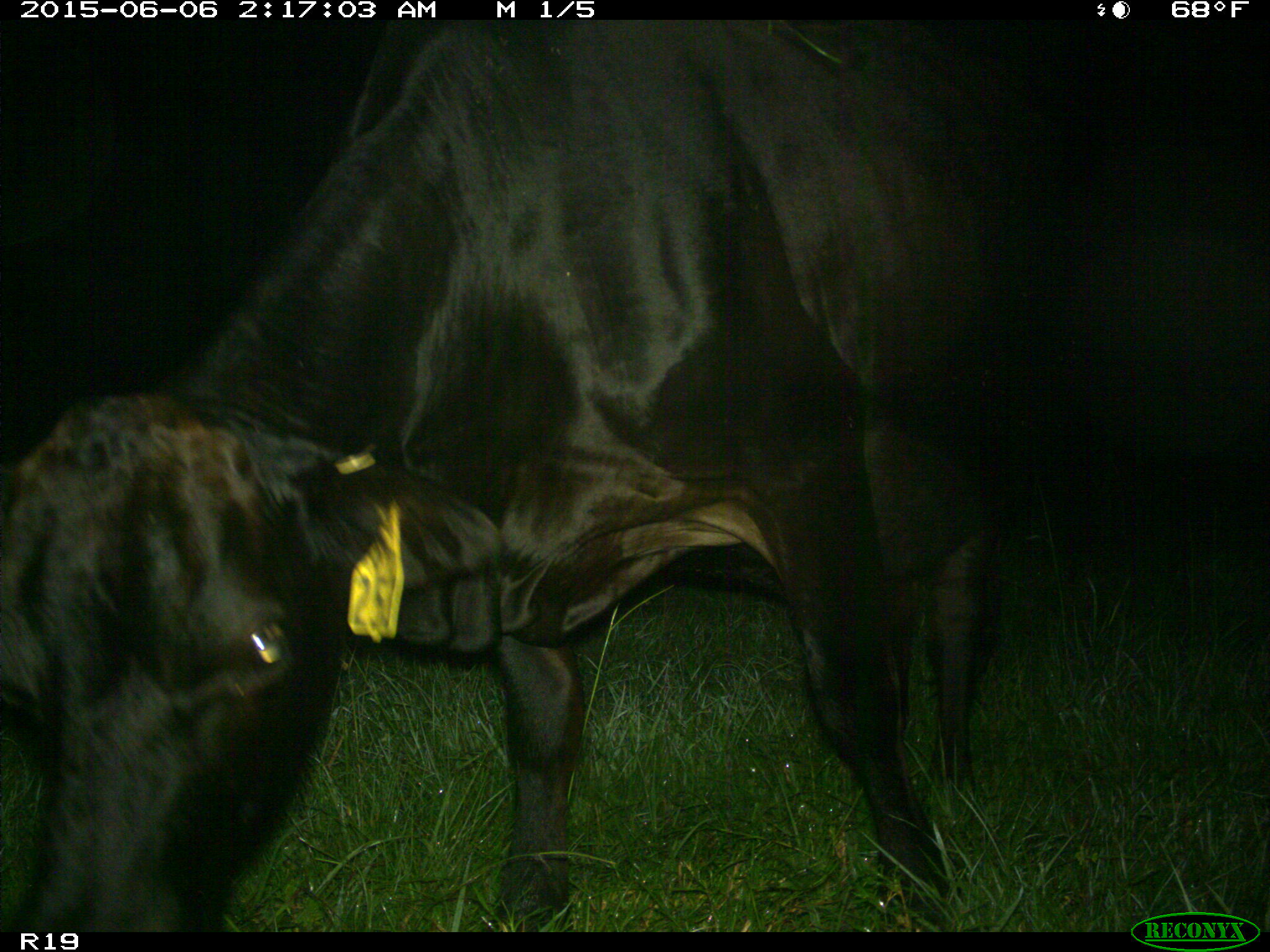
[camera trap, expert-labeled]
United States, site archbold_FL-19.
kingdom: Animalia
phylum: Chordata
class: Mammalia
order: Artiodactyla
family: Bovidae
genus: Bos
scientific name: Bos taurus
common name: domestic cow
Bos taurus (domestic cow).